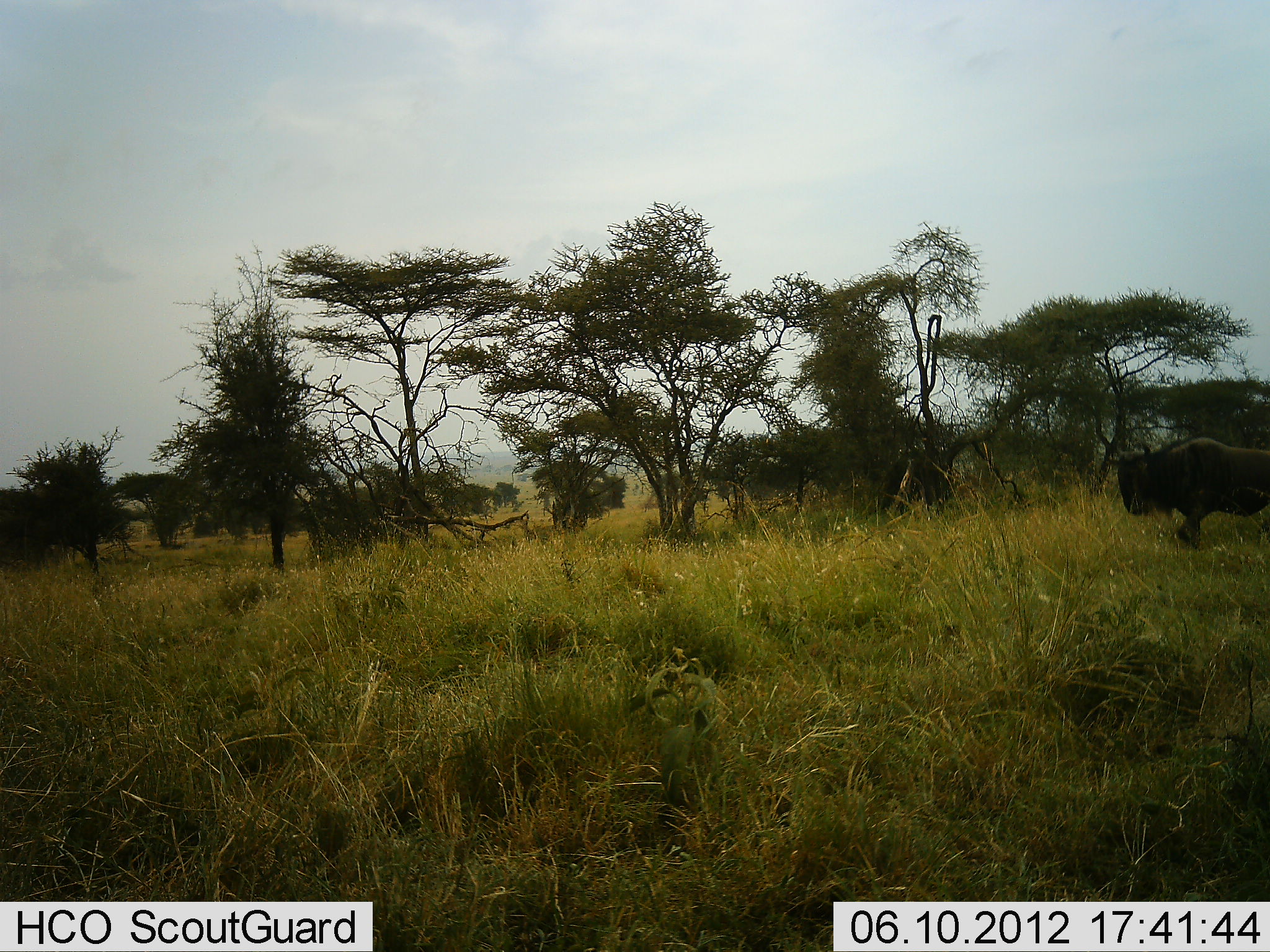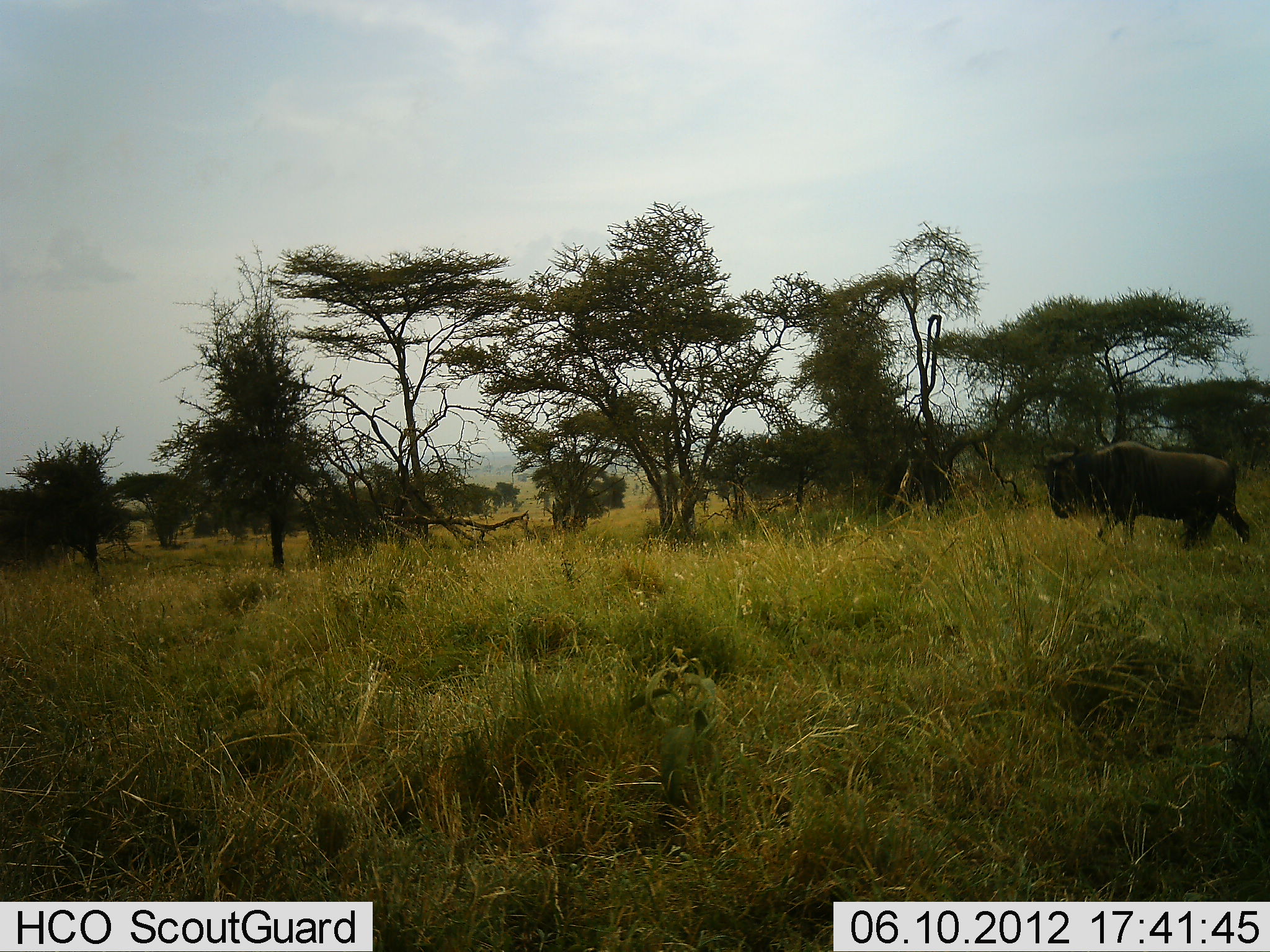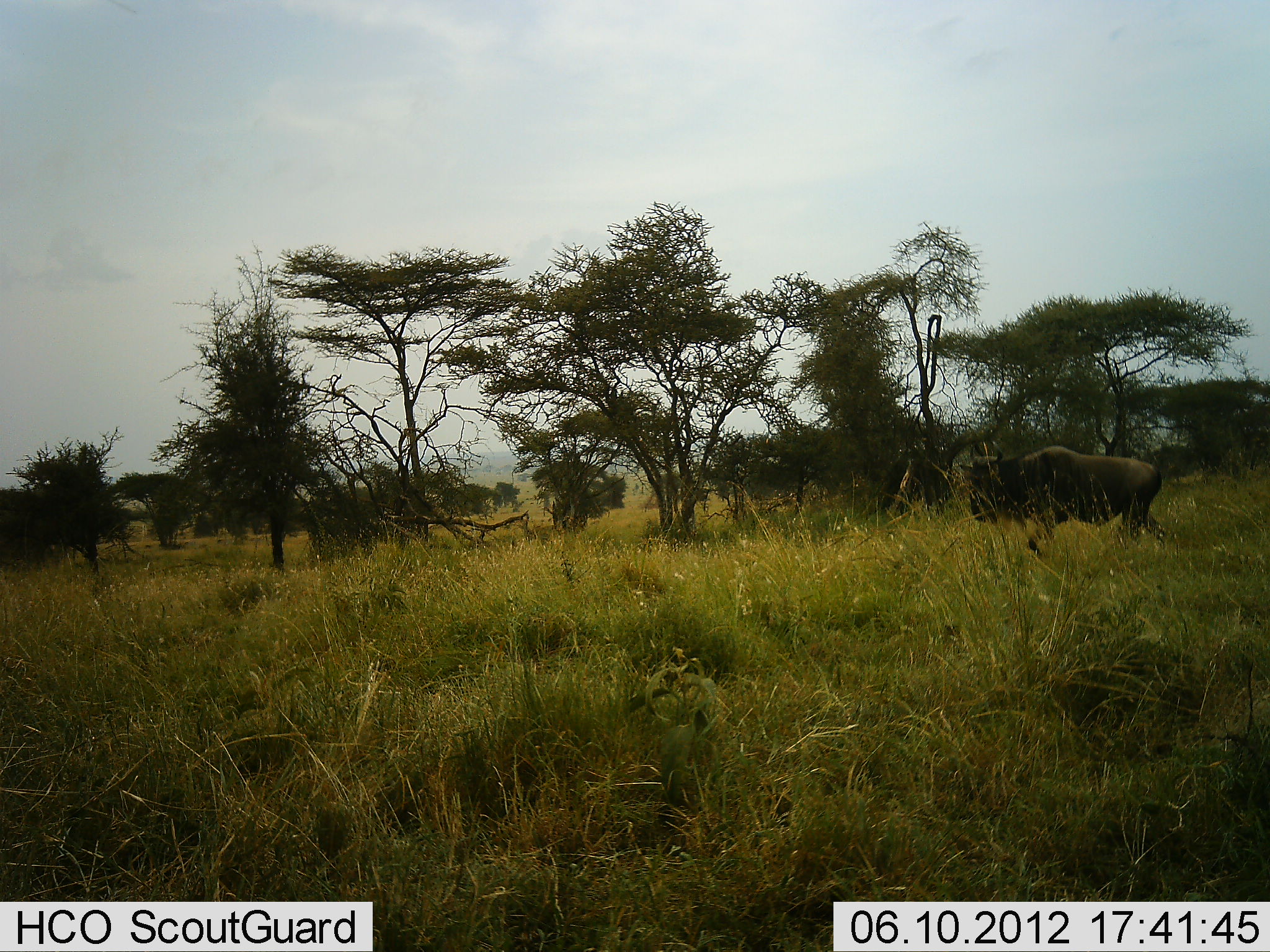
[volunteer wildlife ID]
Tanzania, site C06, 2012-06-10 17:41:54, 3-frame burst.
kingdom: Animalia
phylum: Chordata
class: Mammalia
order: Artiodactyla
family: Bovidae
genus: Connochaetes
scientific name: Connochaetes taurinus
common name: blue wildebeest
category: wildebeest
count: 1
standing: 10%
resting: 0%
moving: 100%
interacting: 0%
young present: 0%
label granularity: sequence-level